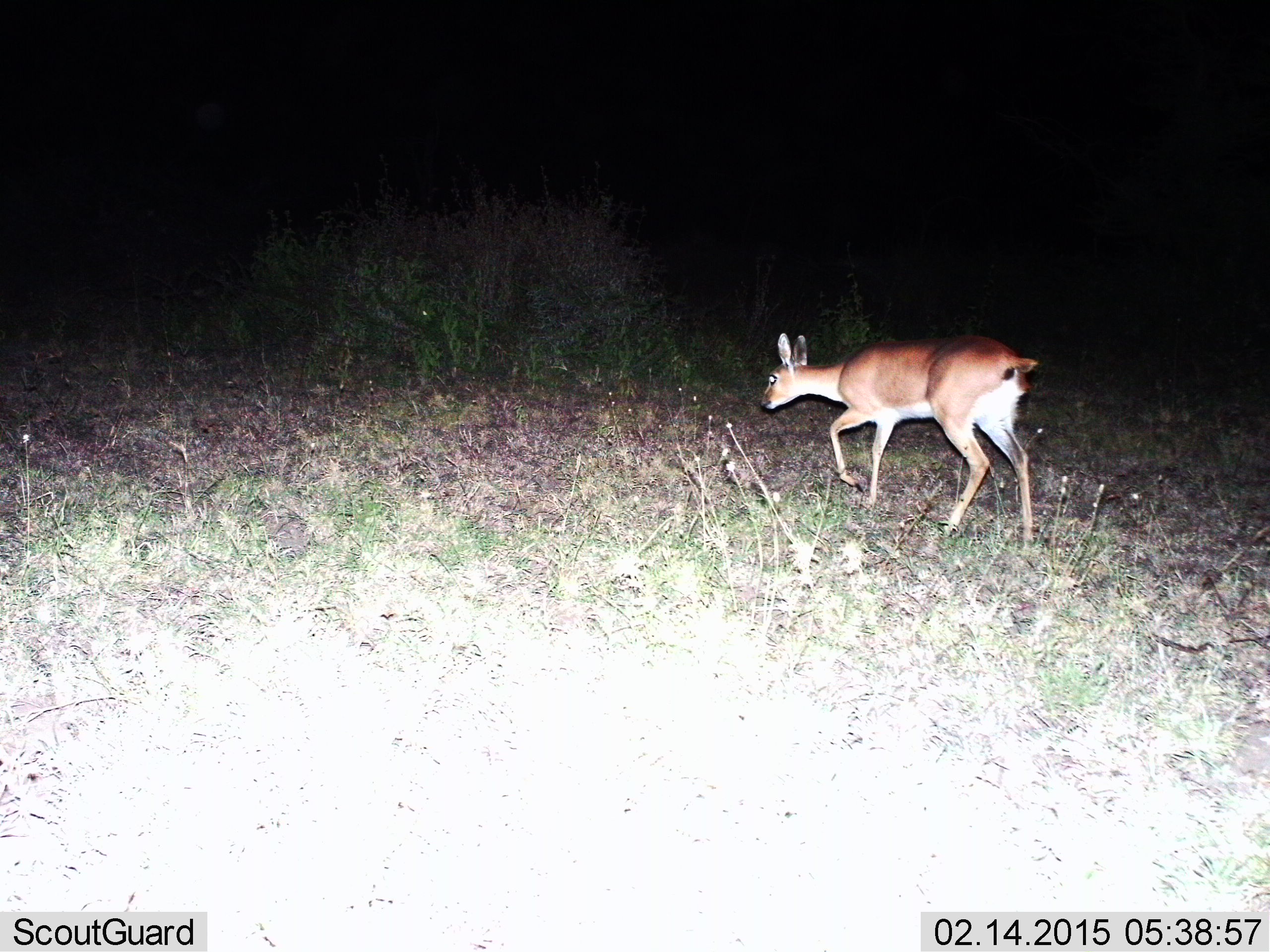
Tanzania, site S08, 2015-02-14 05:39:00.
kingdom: Animalia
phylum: Chordata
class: Mammalia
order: Artiodactyla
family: Bovidae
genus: Cephalophus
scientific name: Cephalophus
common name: duiker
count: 1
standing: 0%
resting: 0%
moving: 100%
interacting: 0%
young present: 0%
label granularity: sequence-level